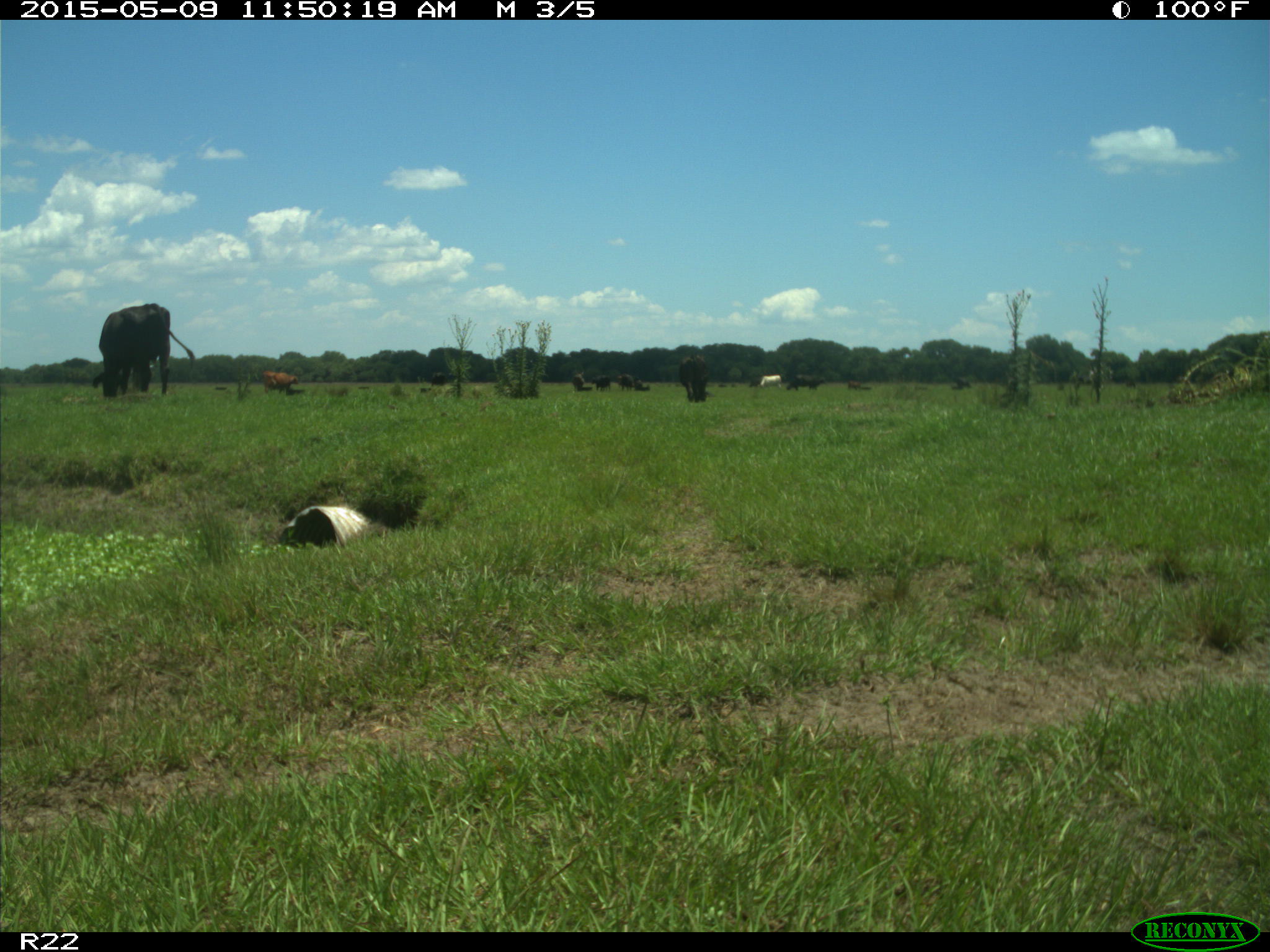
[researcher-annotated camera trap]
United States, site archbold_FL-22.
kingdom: Animalia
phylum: Chordata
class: Mammalia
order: Artiodactyla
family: Bovidae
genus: Bos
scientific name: Bos taurus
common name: domestic cow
Bos taurus (domestic cow).